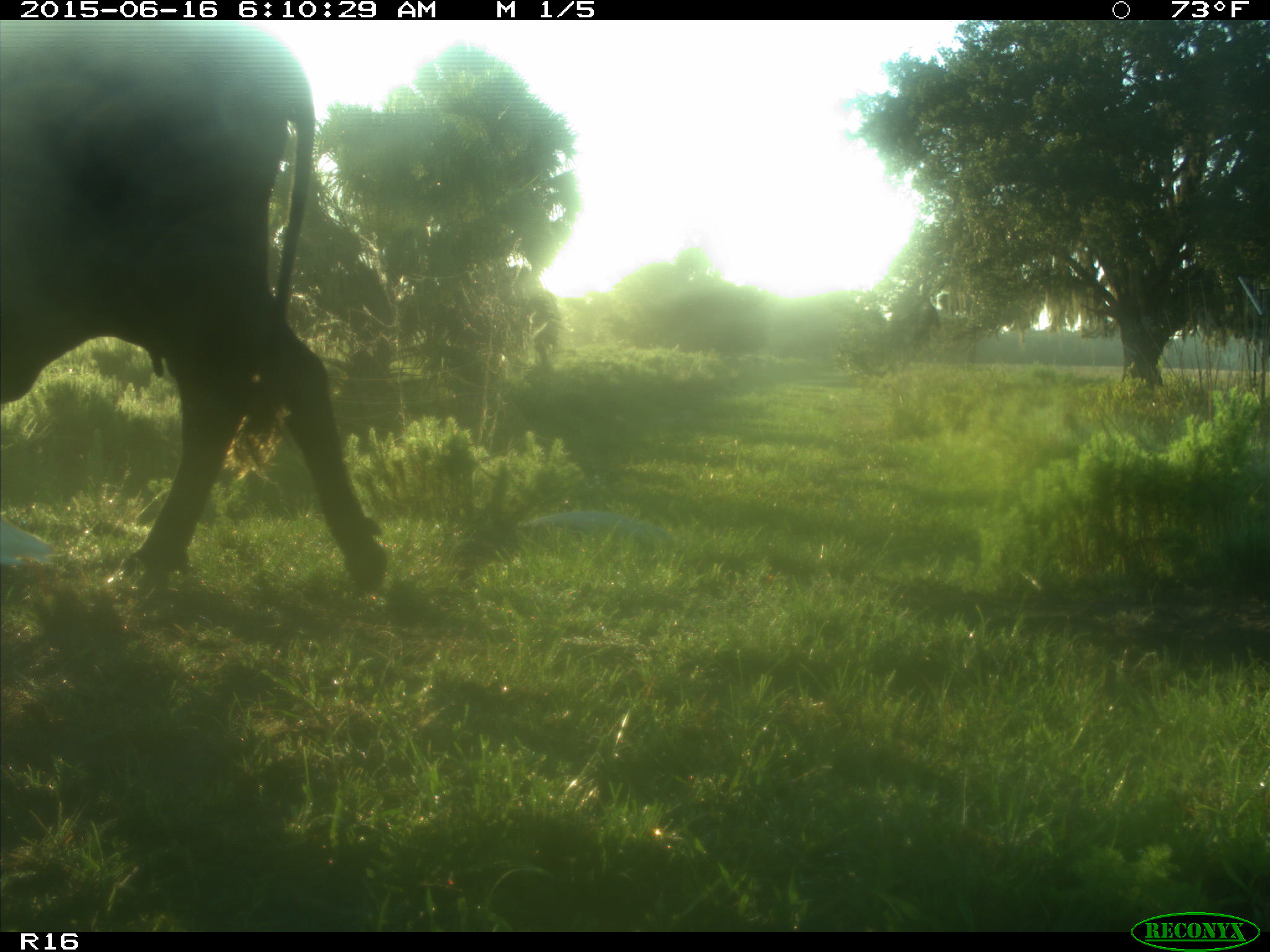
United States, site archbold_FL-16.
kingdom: Animalia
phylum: Chordata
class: Mammalia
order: Artiodactyla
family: Bovidae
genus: Bos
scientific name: Bos taurus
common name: domestic cow